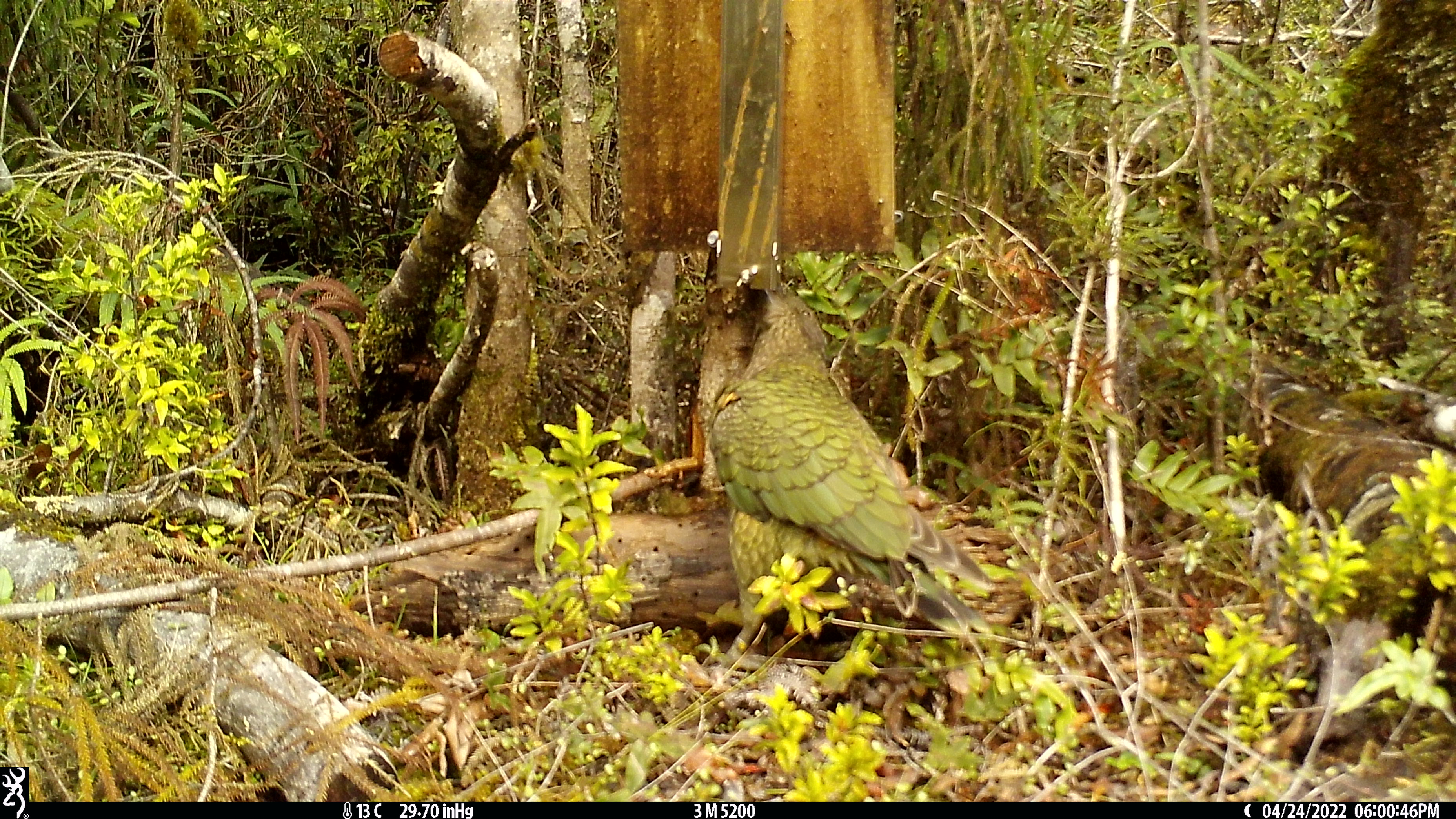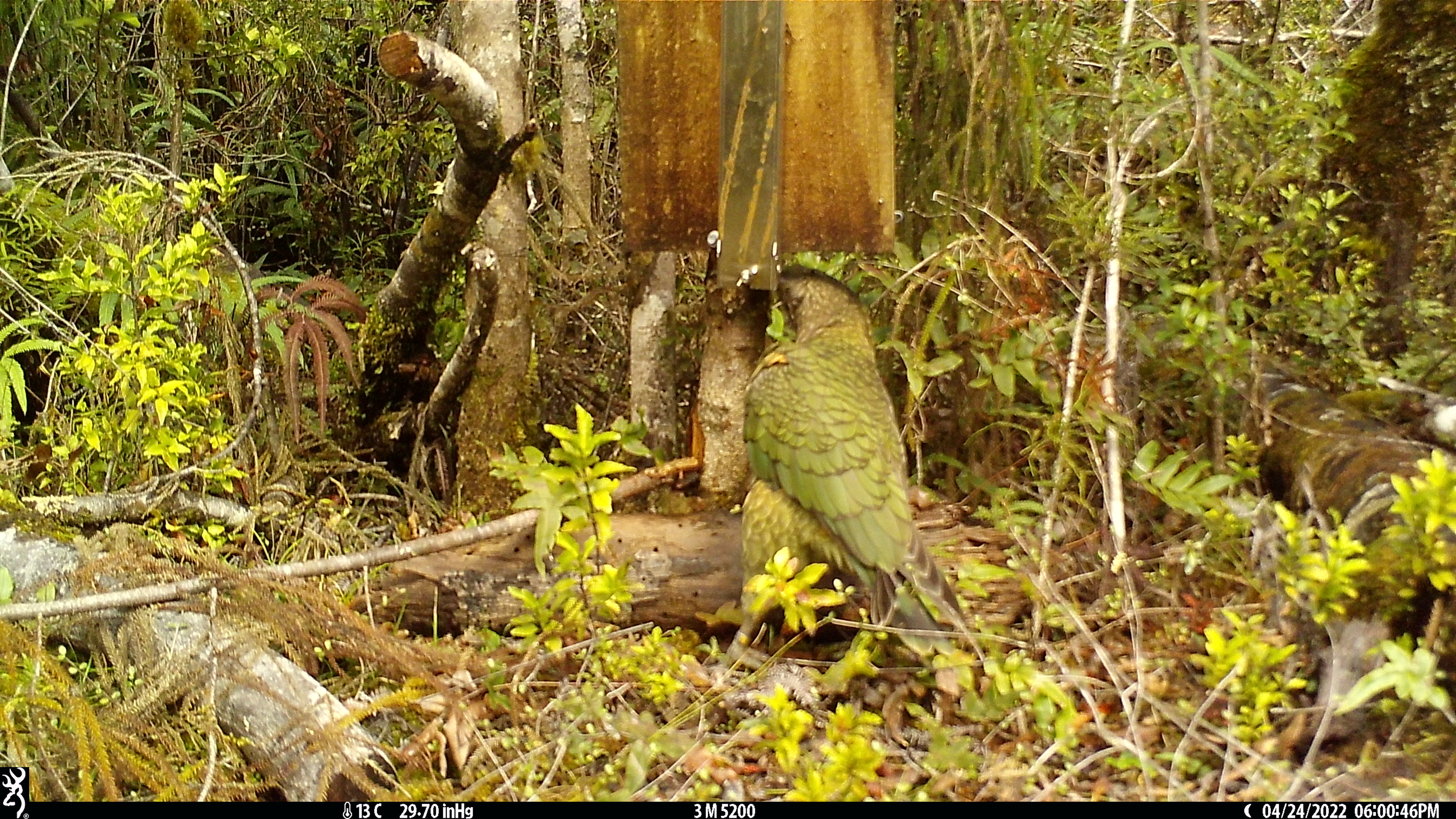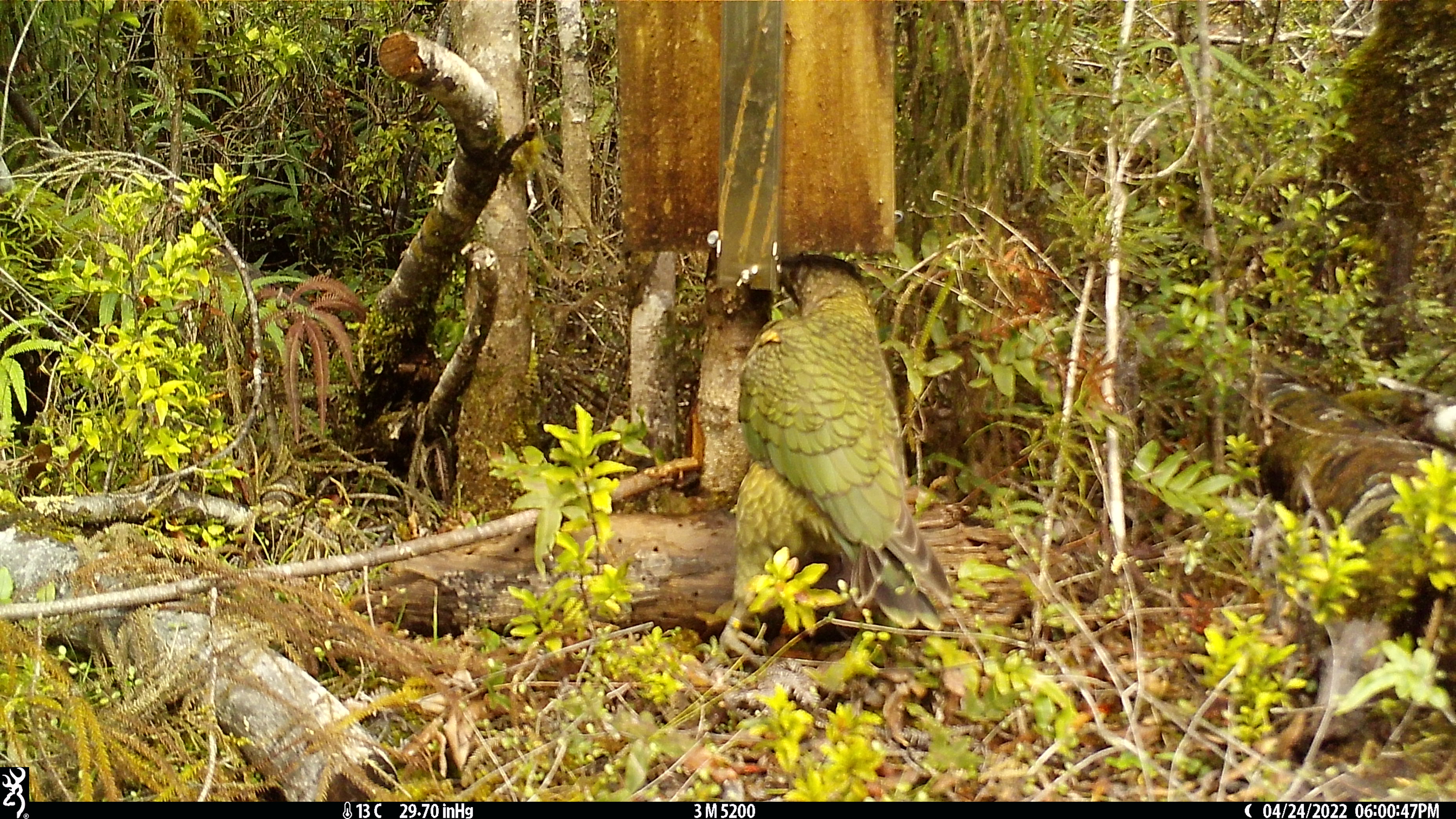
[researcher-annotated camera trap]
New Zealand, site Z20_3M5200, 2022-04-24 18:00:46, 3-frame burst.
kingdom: Animalia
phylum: Chordata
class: Aves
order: Psittaciformes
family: Strigopidae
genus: Nestor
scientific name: Nestor notabilis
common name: kea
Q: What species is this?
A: Kea (Nestor notabilis).